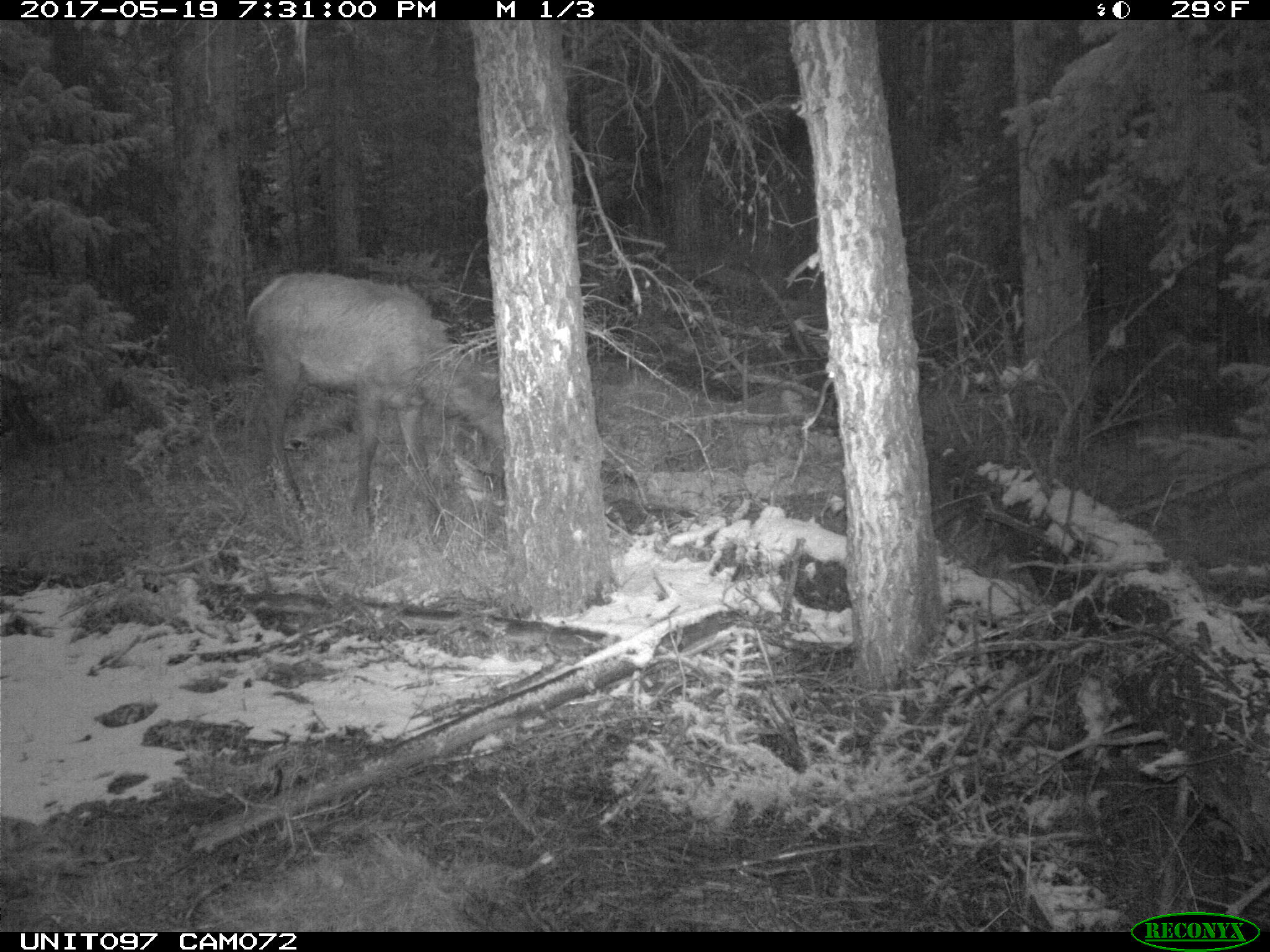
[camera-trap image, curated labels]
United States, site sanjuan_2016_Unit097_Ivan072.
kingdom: Animalia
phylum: Chordata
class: Mammalia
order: Artiodactyla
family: Cervidae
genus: Cervus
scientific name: Cervus elaphus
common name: red deer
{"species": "Cervus elaphus (red deer)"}